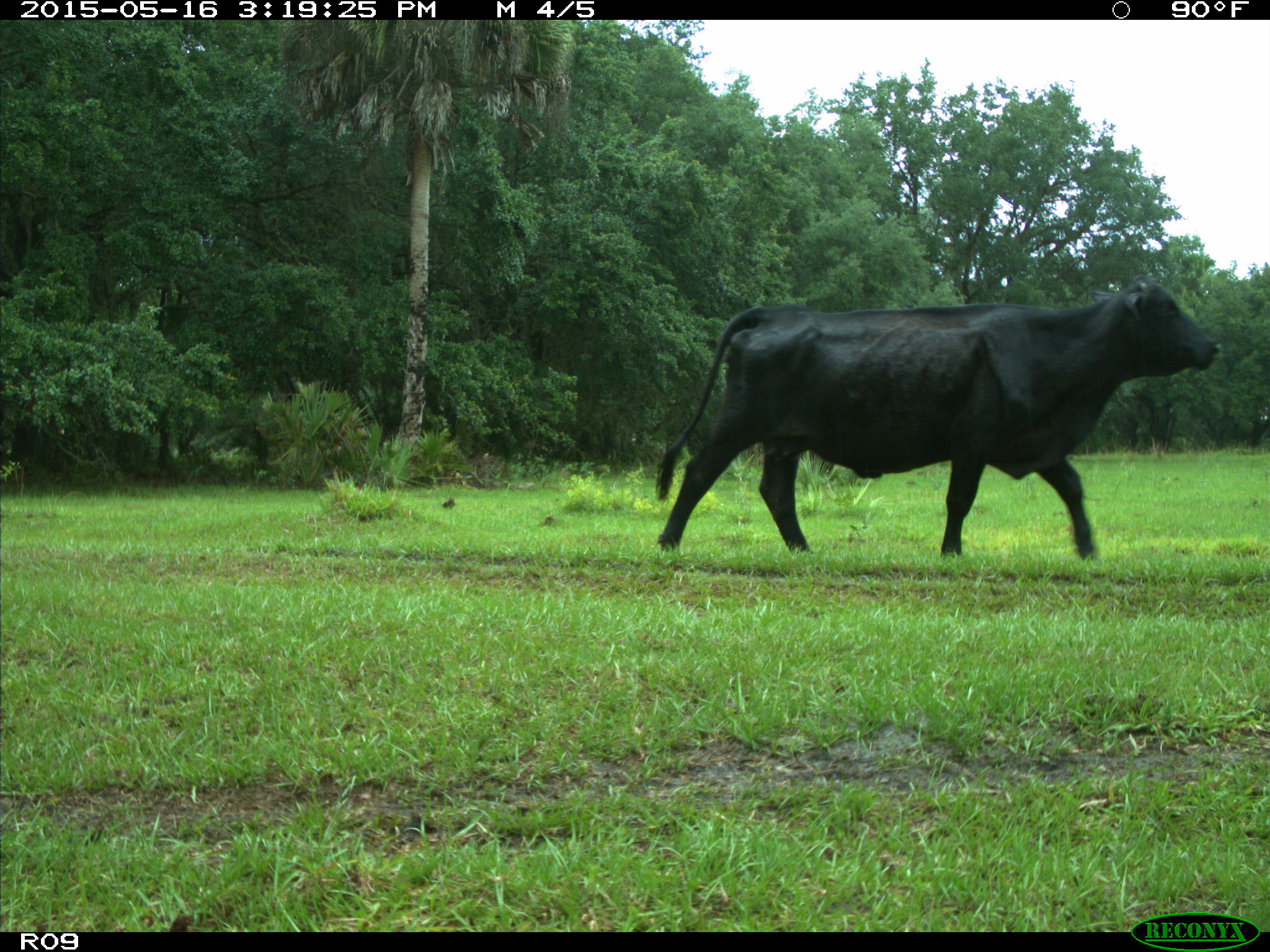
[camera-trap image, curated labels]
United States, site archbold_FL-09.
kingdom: Animalia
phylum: Chordata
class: Mammalia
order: Artiodactyla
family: Bovidae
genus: Bos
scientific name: Bos taurus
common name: domestic cow